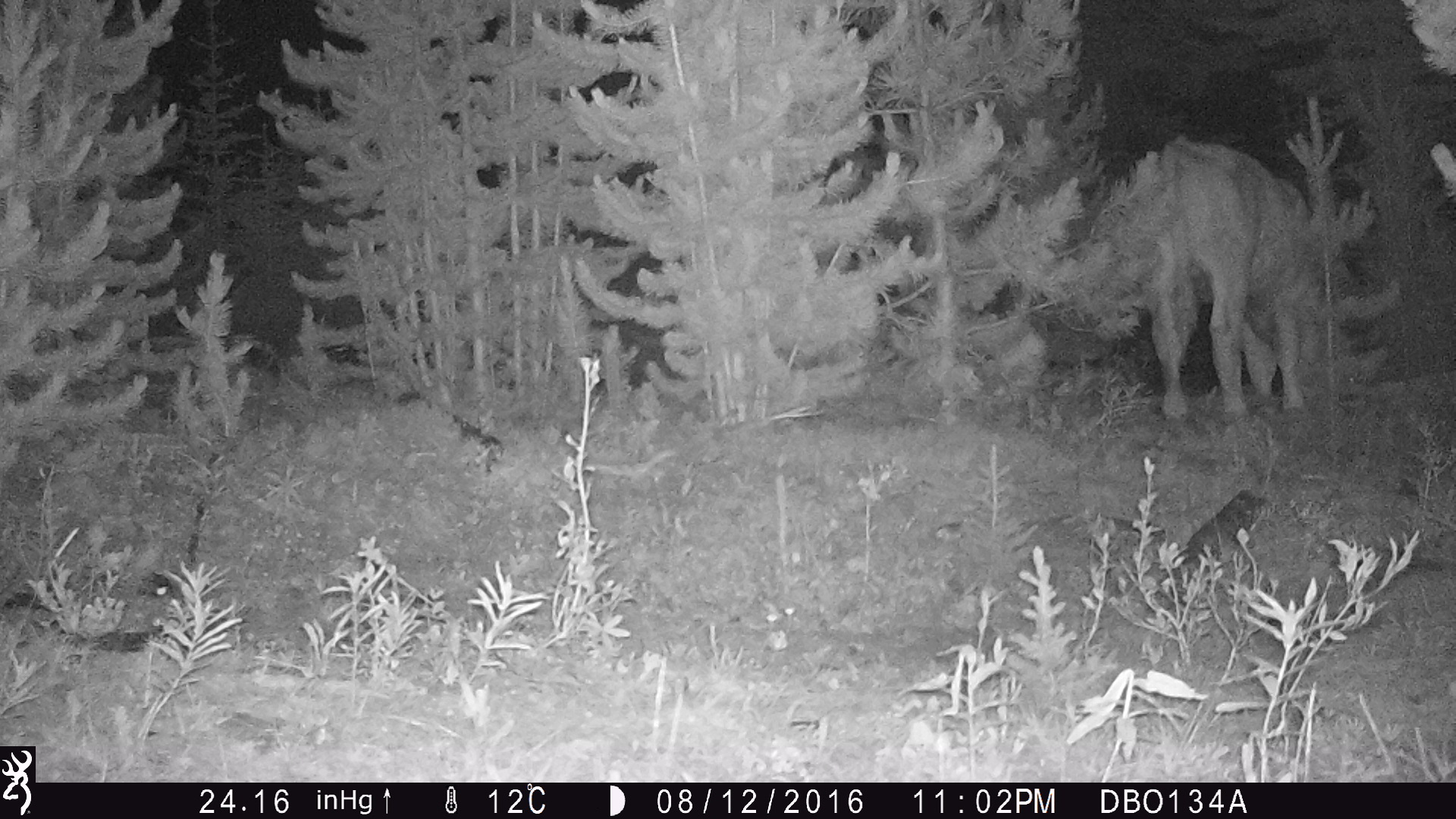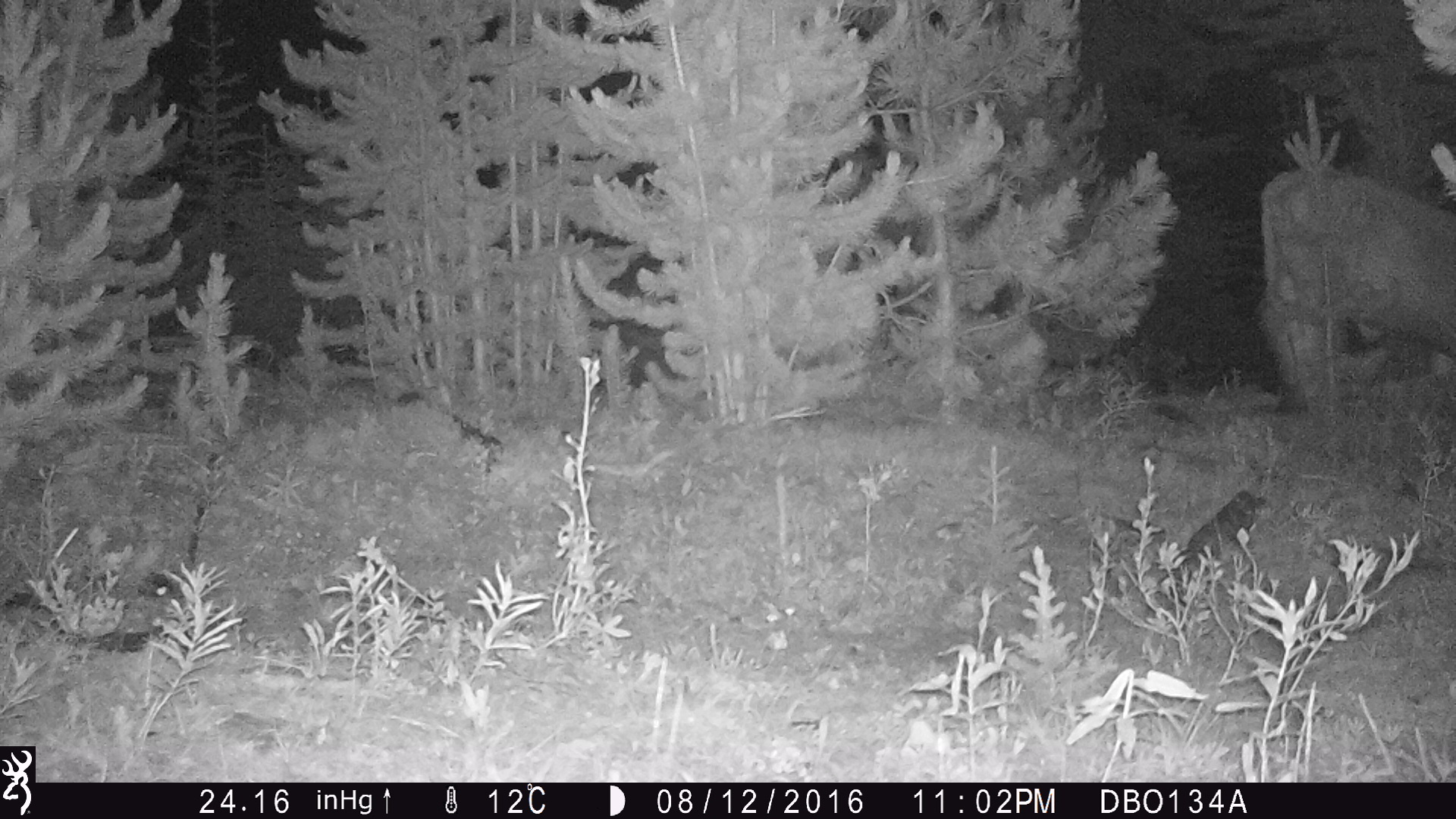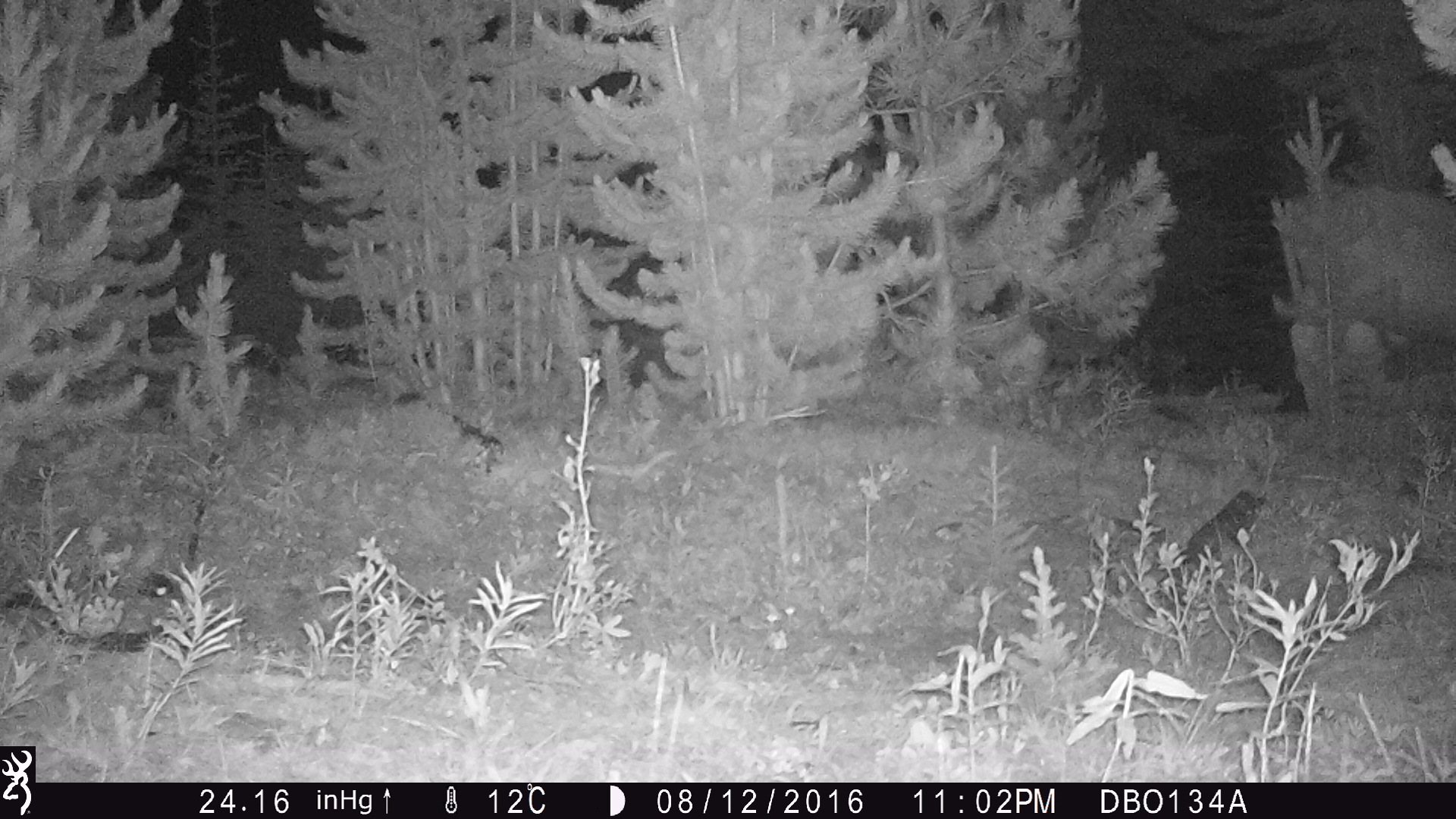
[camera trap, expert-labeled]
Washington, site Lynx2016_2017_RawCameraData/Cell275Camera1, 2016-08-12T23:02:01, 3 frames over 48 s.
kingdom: Animalia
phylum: Chordata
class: Mammalia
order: Artiodactyla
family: Bovidae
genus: Bos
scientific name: Bos taurus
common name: domestic cattle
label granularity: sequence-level